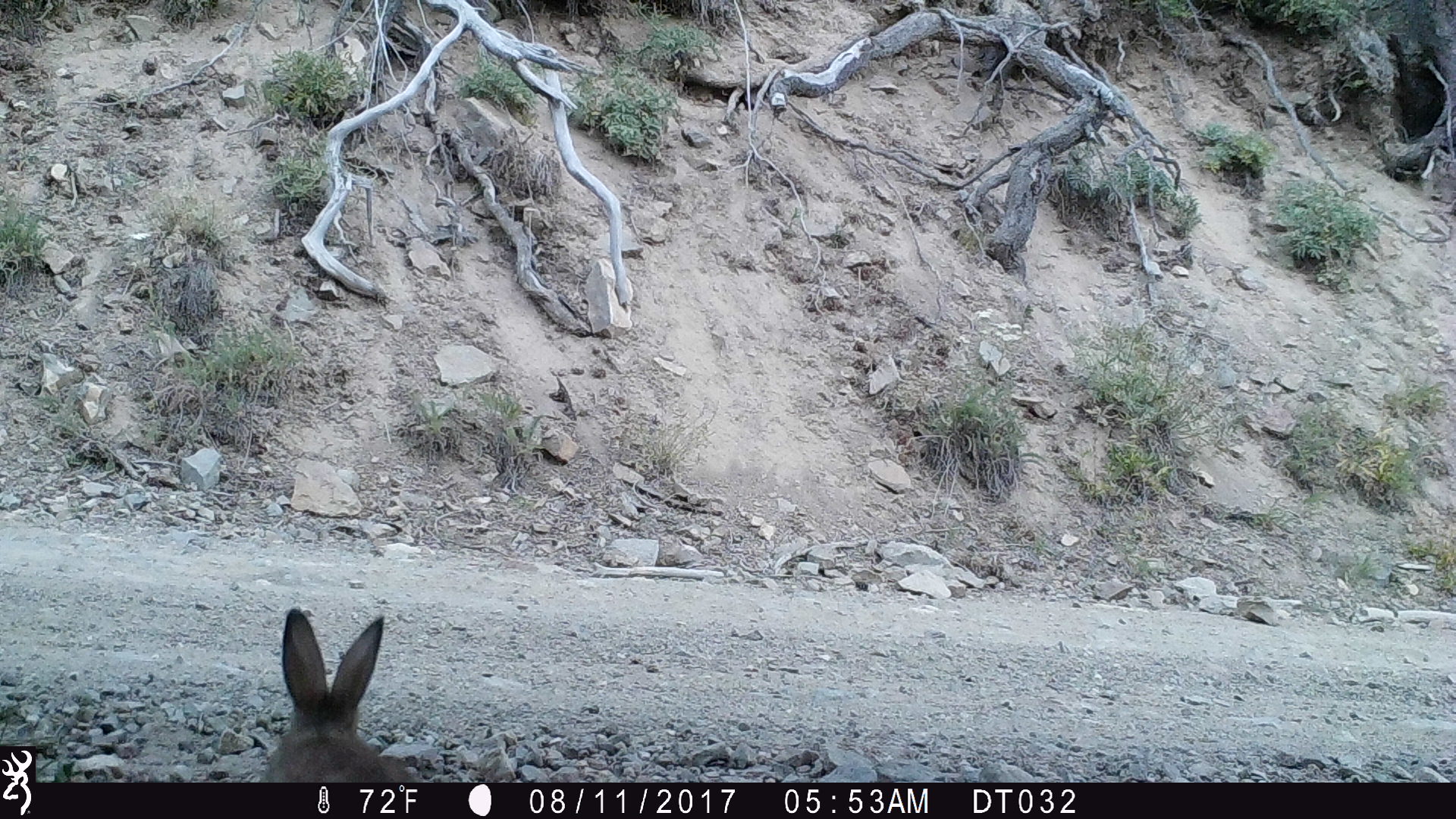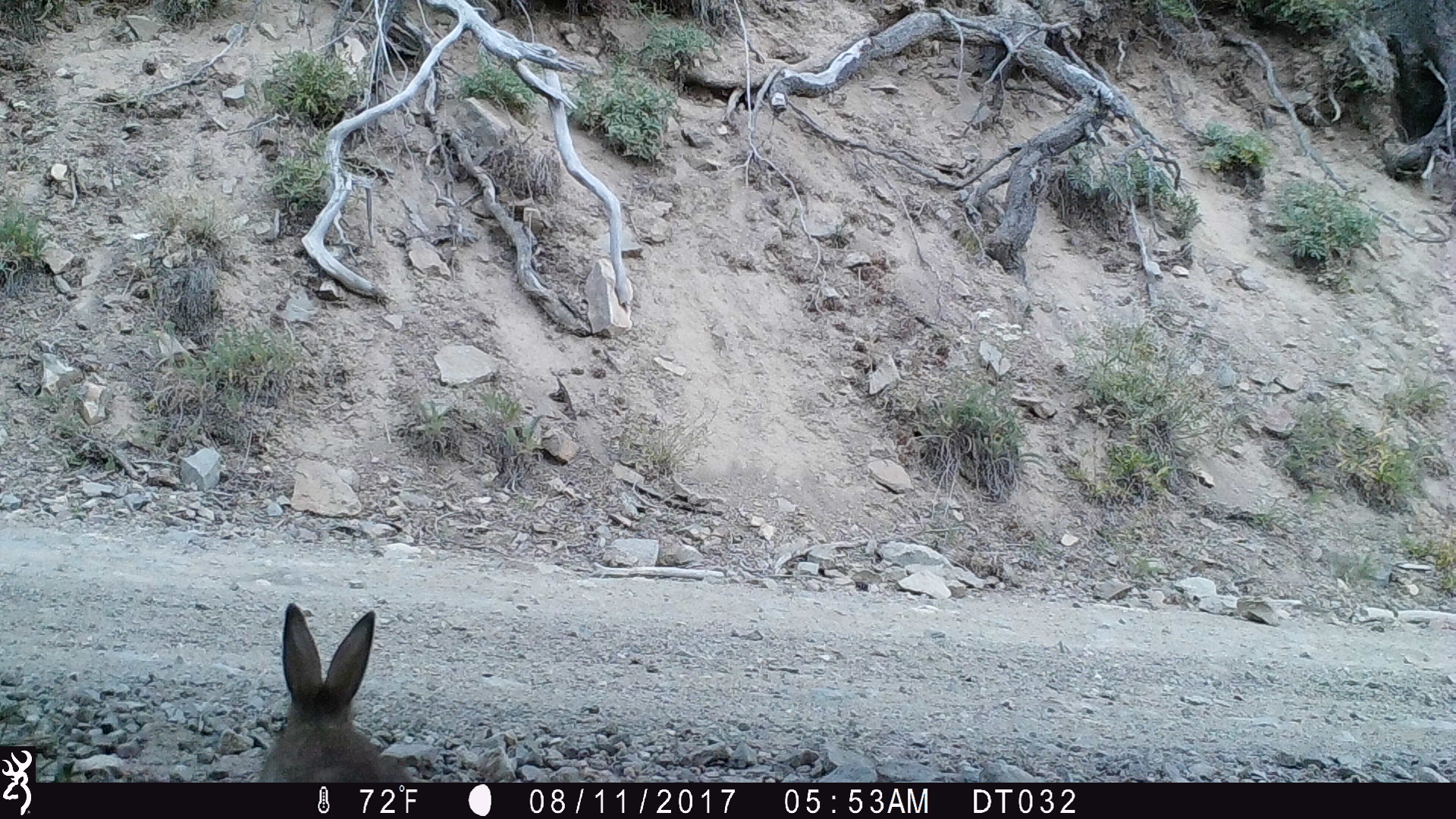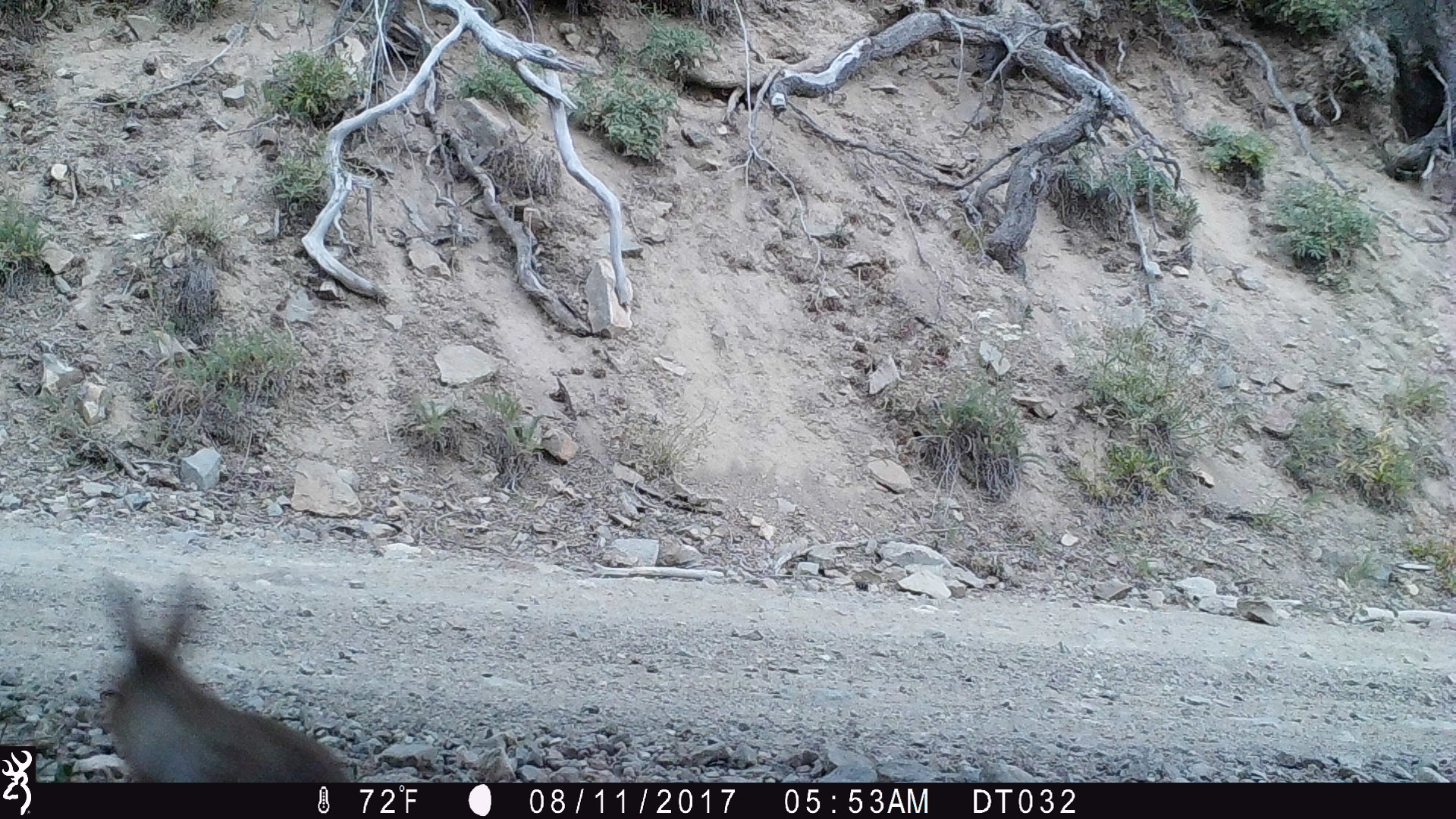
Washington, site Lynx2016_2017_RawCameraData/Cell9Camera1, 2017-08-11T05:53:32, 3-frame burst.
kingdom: Animalia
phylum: Chordata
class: Mammalia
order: Lagomorpha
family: Leporidae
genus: Lepus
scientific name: Lepus americanus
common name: snowshoe hare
Lepus americanus (snowshoe hare). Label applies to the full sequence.